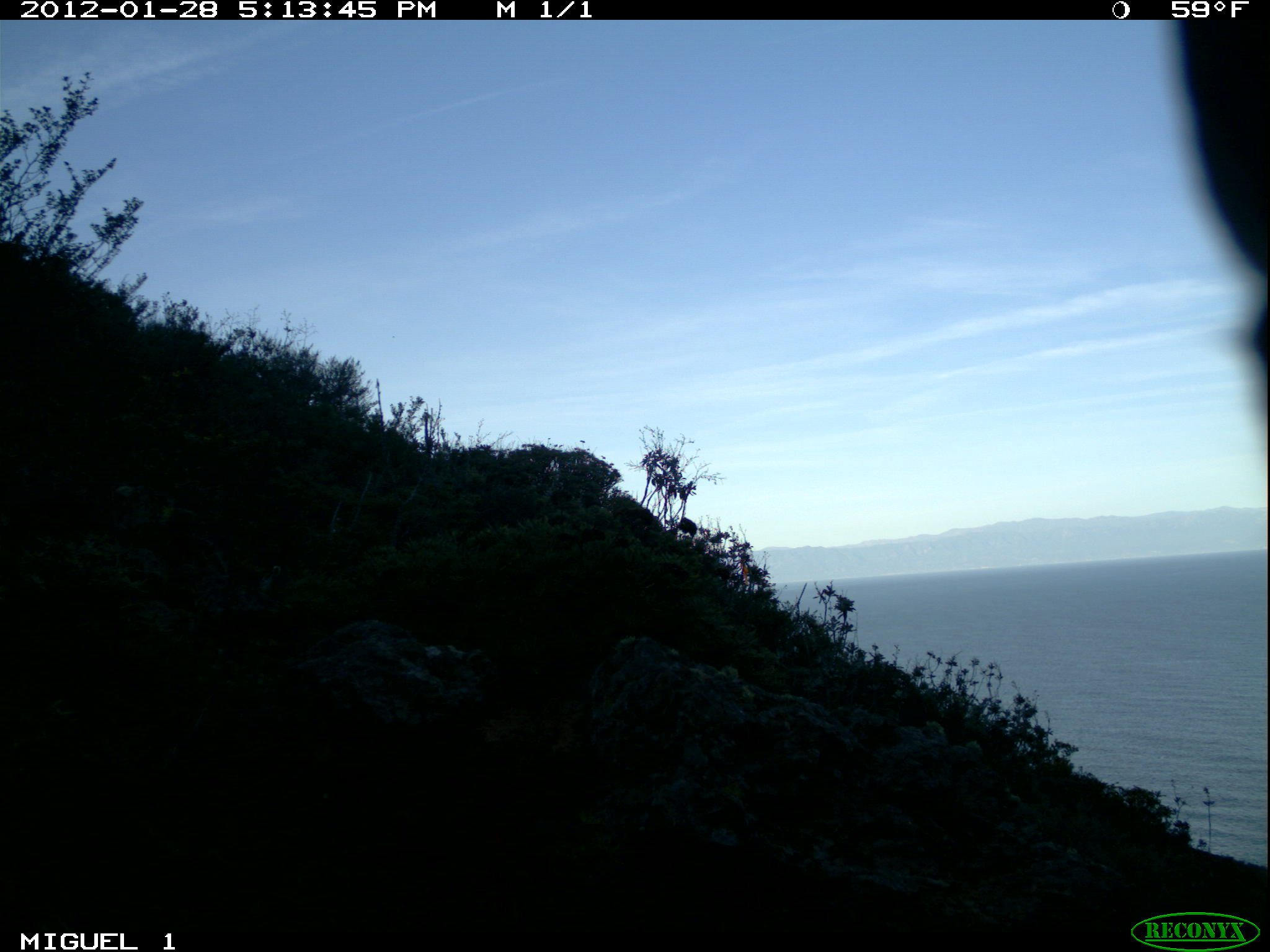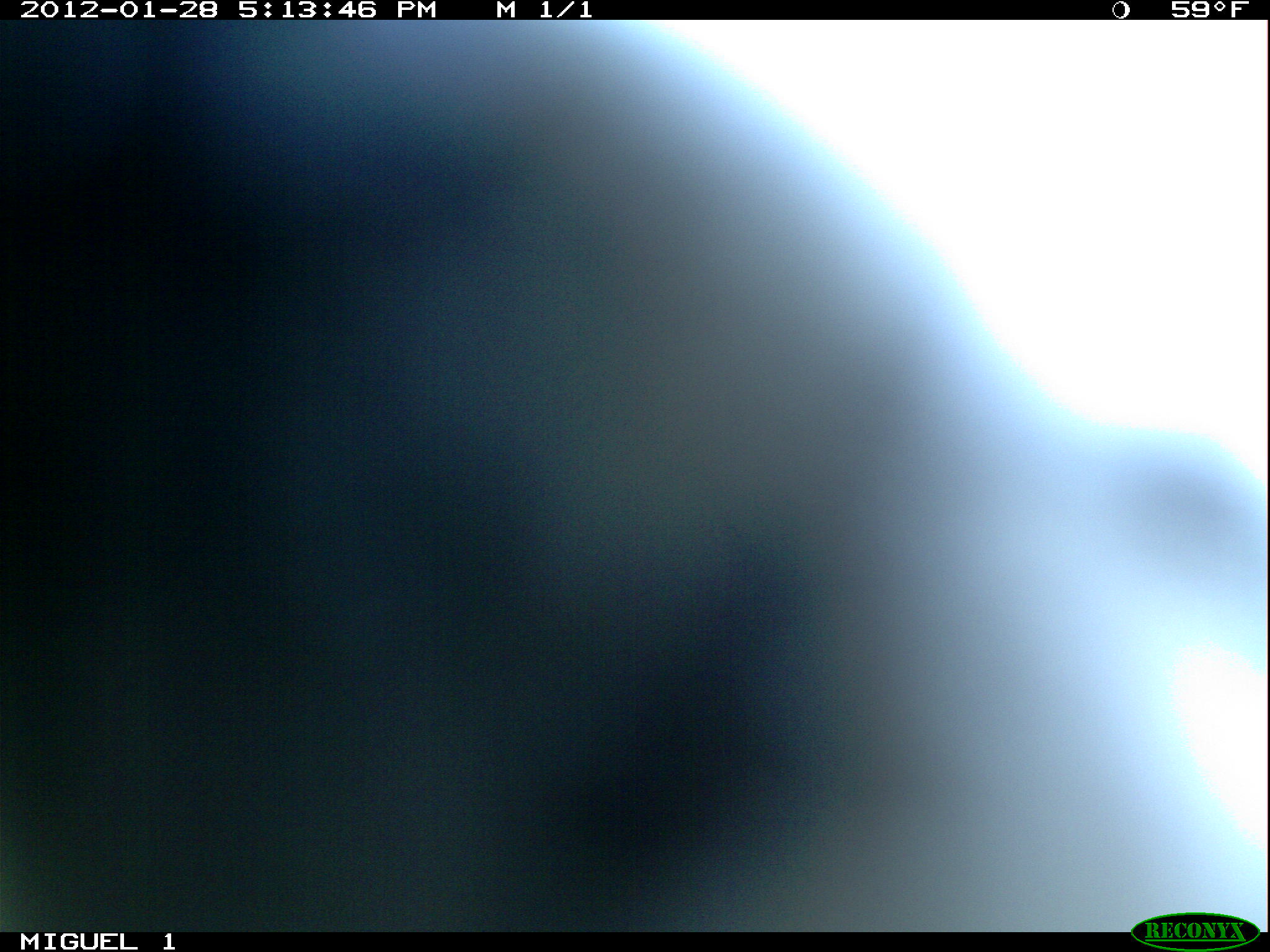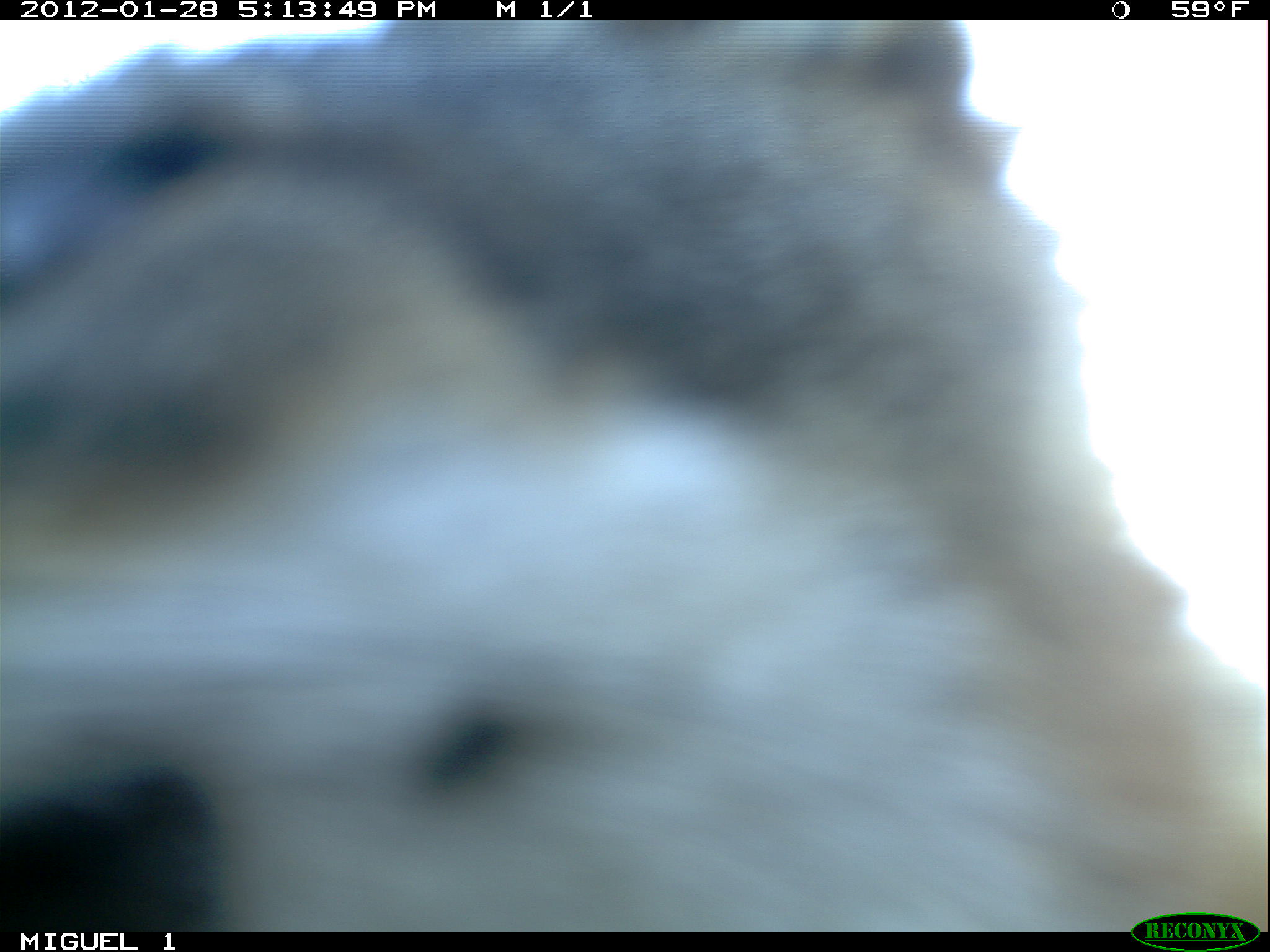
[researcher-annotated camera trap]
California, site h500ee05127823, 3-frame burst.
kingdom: Animalia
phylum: Chordata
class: Mammalia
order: Carnivora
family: Canidae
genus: Urocyon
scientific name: Urocyon littoralis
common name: island fox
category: fox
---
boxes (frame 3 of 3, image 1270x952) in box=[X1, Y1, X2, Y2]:
fox: box=[0, 22, 1269, 933]